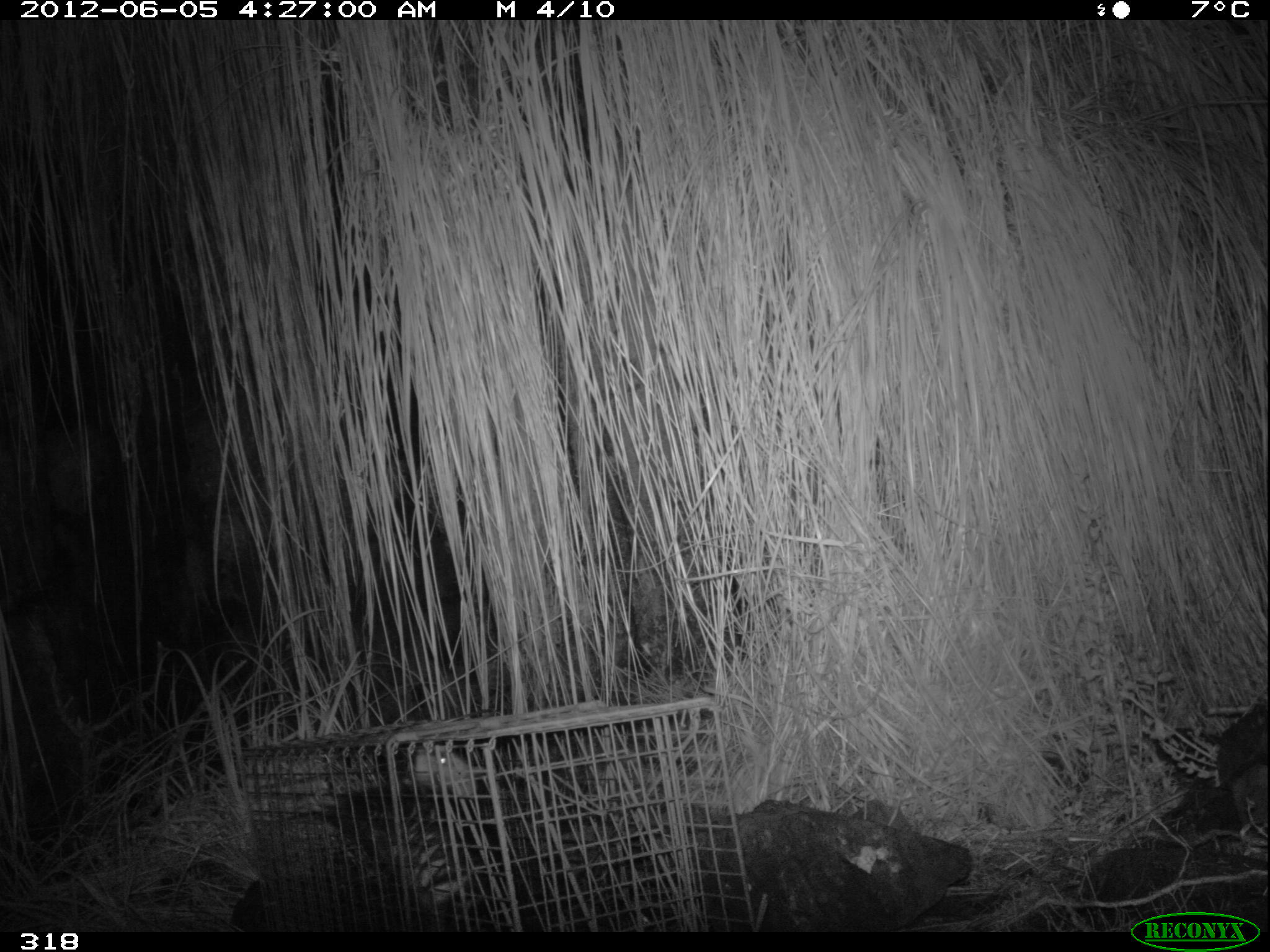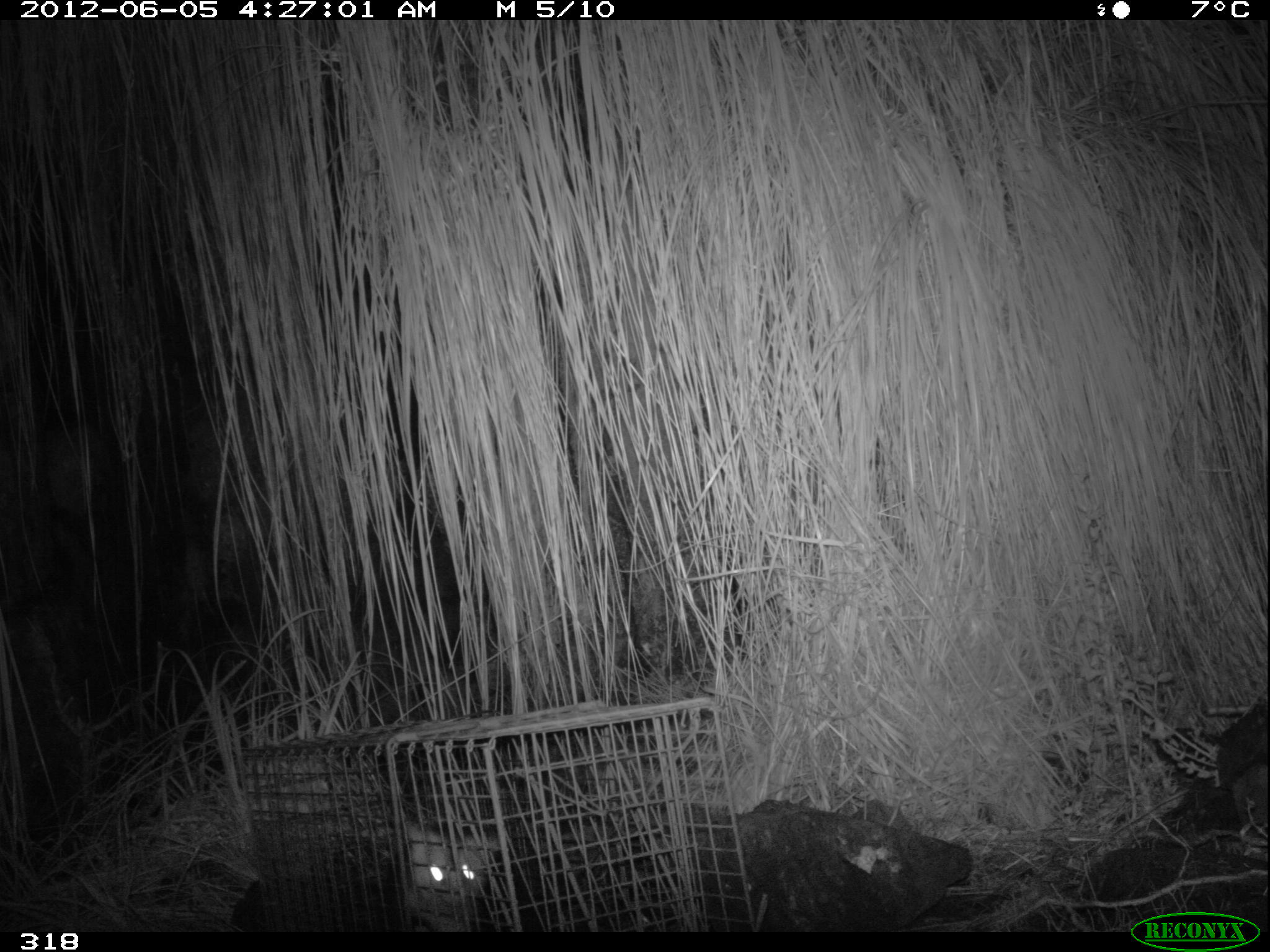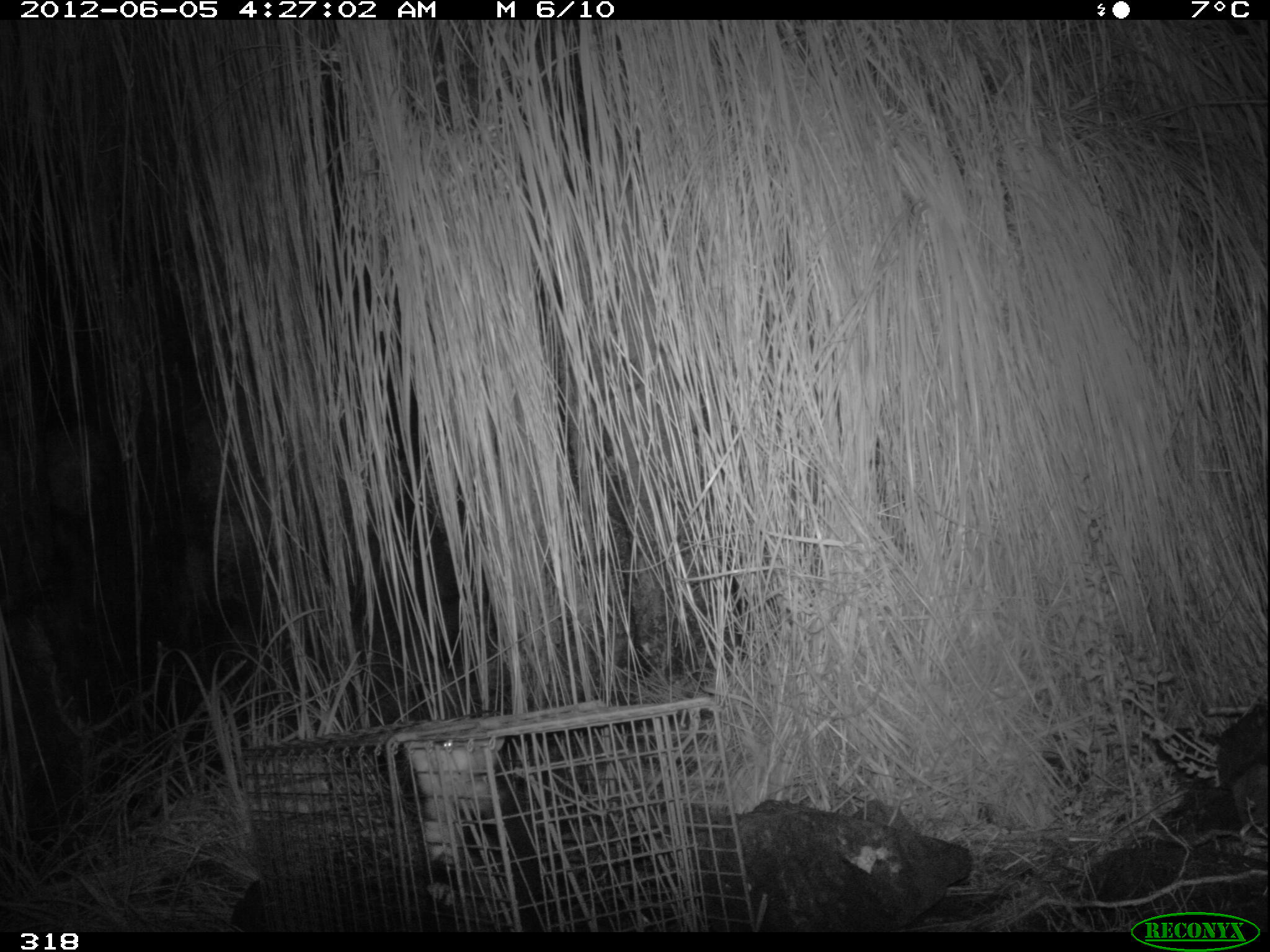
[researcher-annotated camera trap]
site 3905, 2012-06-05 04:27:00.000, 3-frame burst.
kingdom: Animalia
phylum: Chordata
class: Mammalia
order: Didelphimorphia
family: Didelphidae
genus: Didelphis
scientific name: Didelphis pernigra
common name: andean white-eared opossum